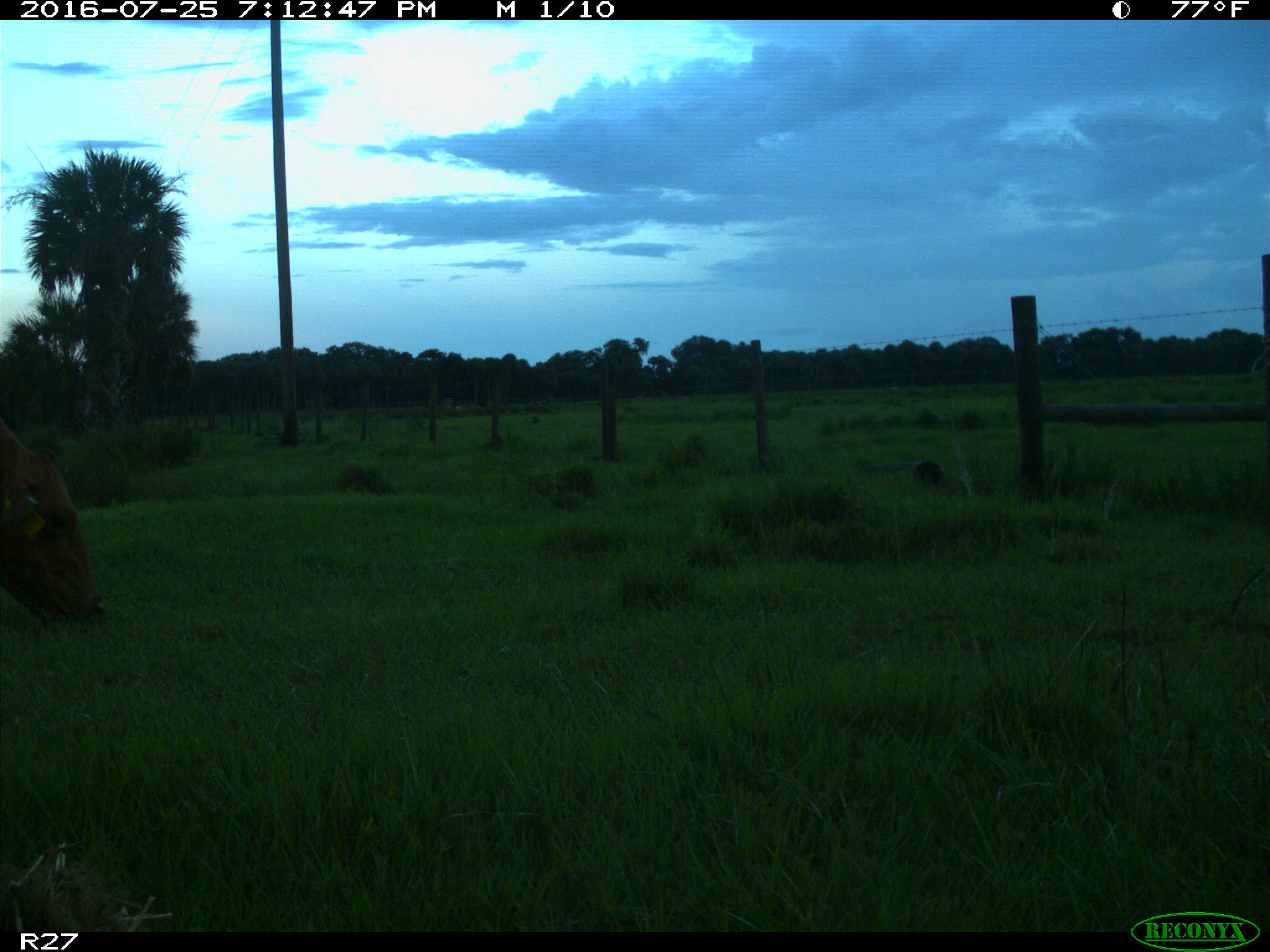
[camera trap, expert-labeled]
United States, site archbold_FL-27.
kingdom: Animalia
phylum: Chordata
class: Mammalia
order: Artiodactyla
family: Bovidae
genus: Bos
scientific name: Bos taurus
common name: domestic cow